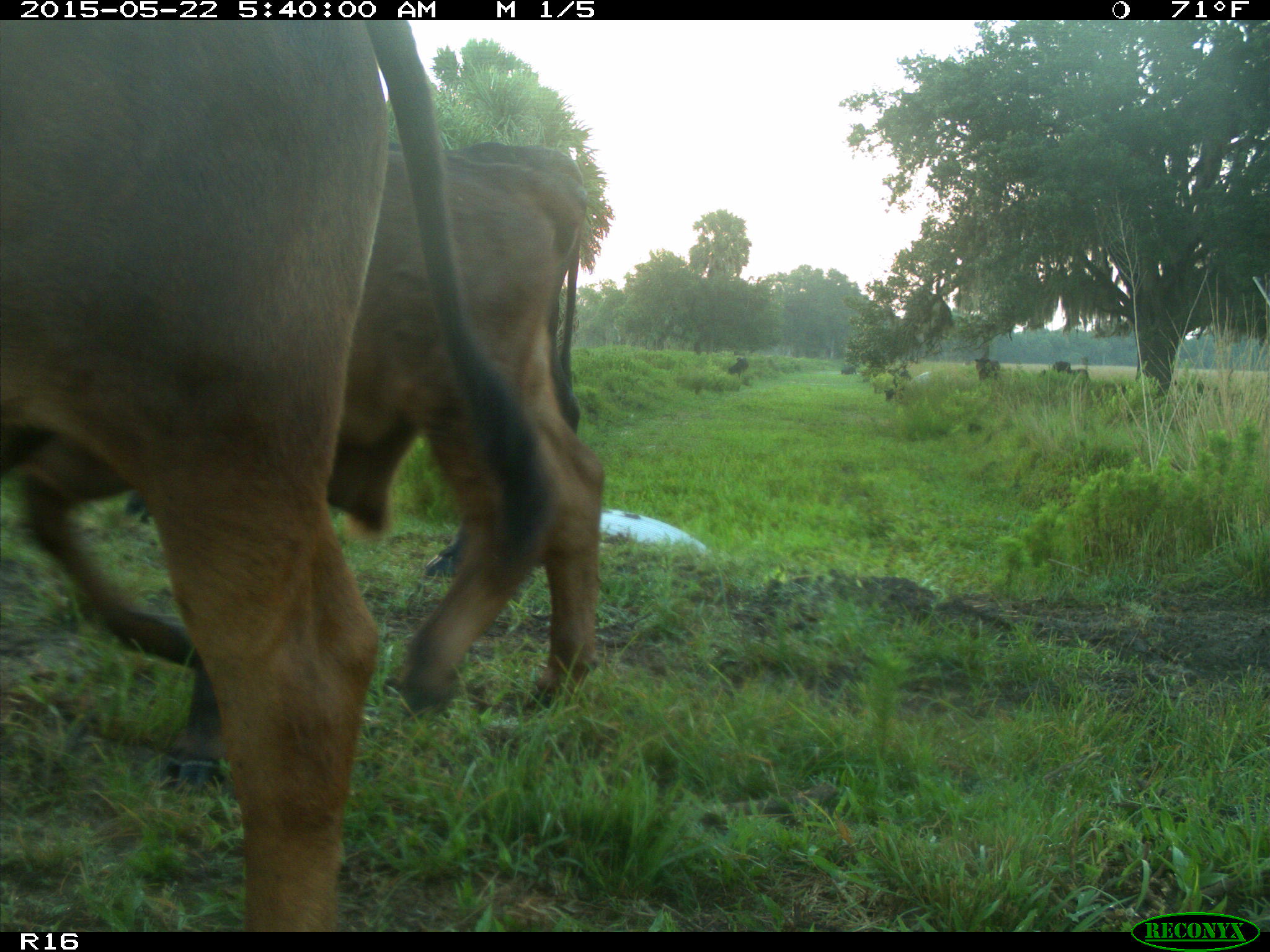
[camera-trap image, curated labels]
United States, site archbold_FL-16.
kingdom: Animalia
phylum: Chordata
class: Mammalia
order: Artiodactyla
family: Bovidae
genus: Bos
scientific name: Bos taurus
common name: domestic cow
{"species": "Bos taurus (domestic cow)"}